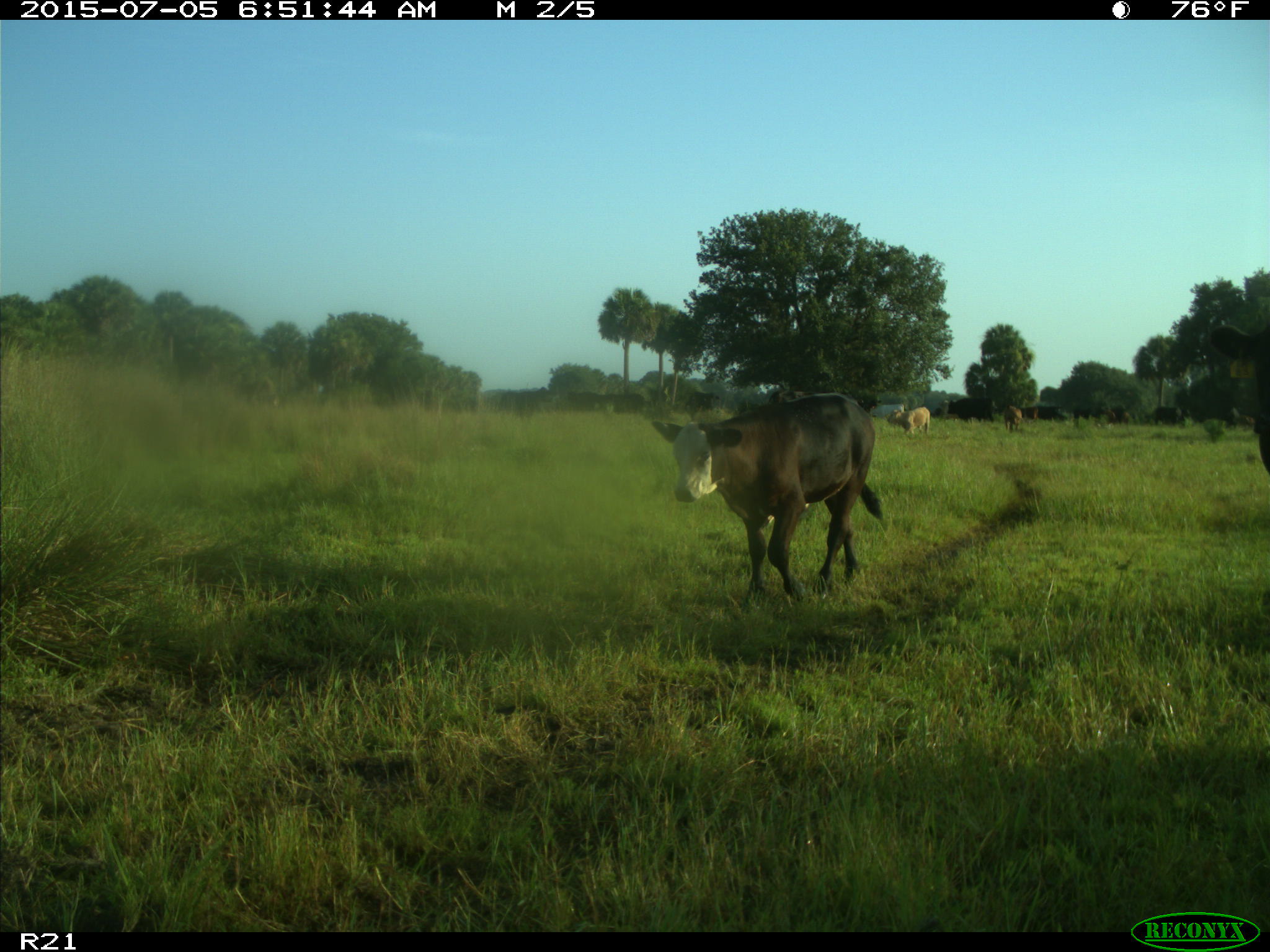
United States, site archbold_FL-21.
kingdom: Animalia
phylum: Chordata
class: Mammalia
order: Artiodactyla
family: Bovidae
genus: Bos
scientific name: Bos taurus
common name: domestic cow